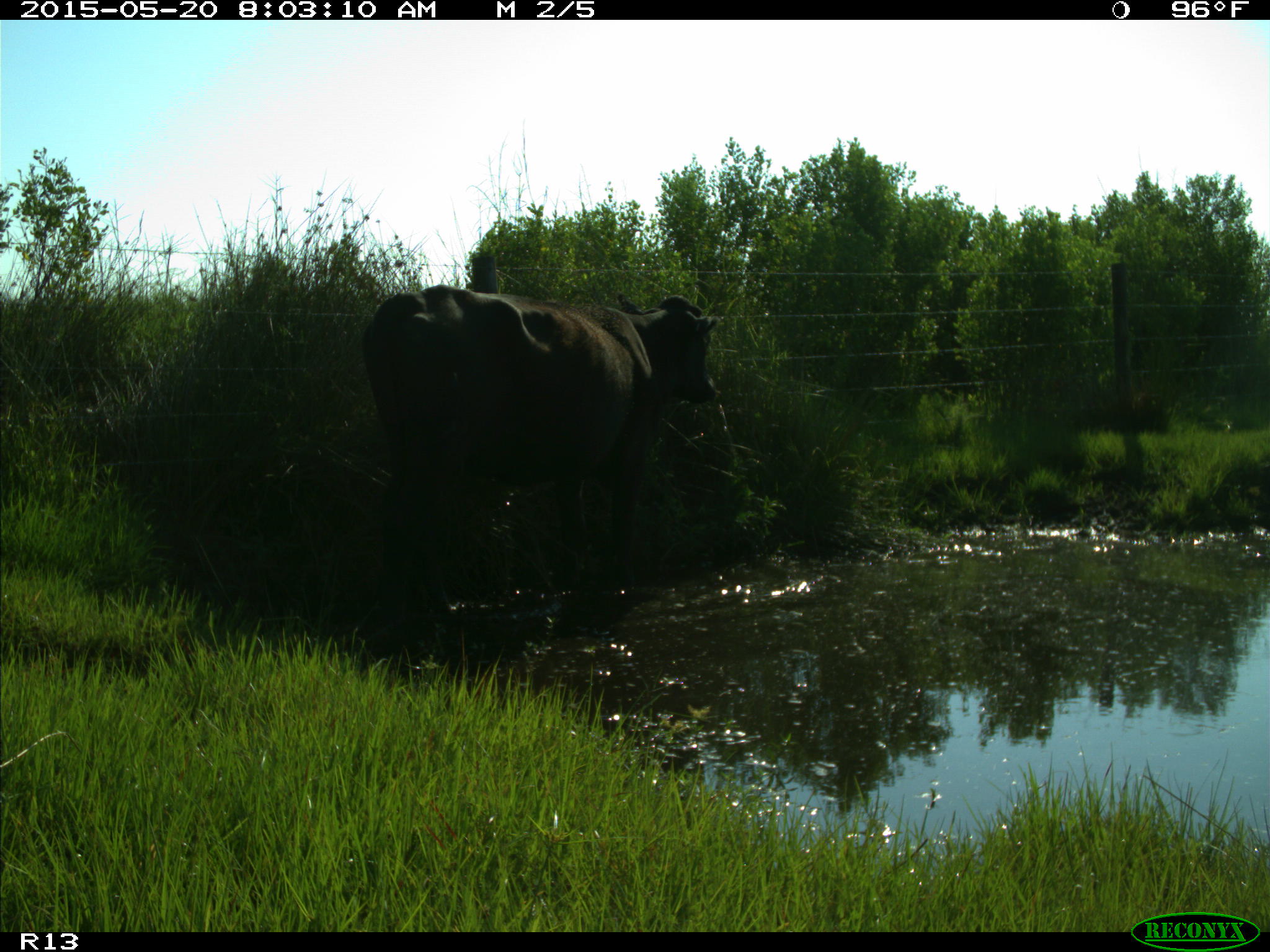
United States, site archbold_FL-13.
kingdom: Animalia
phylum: Chordata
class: Mammalia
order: Artiodactyla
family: Bovidae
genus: Bos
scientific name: Bos taurus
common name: domestic cow